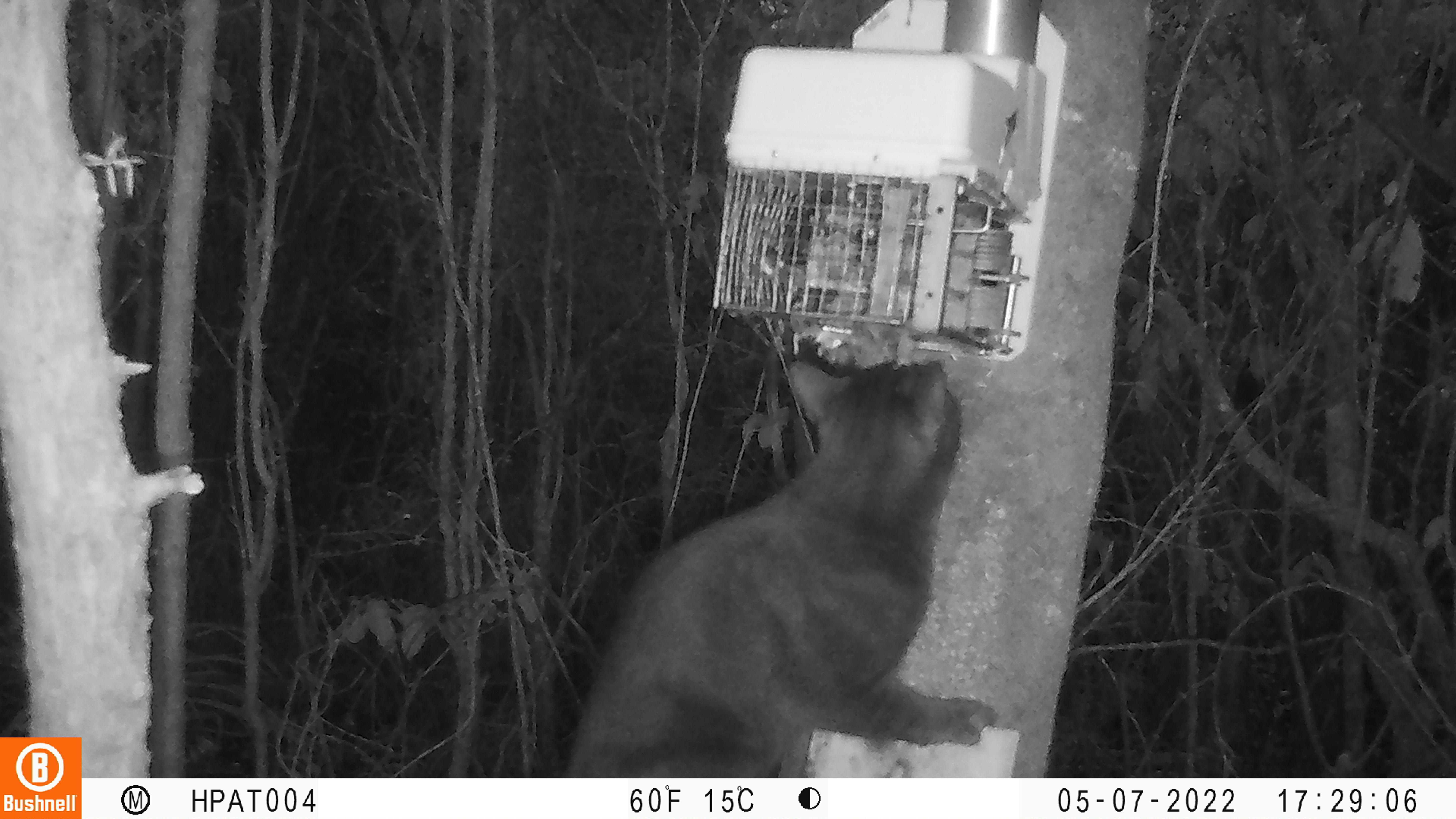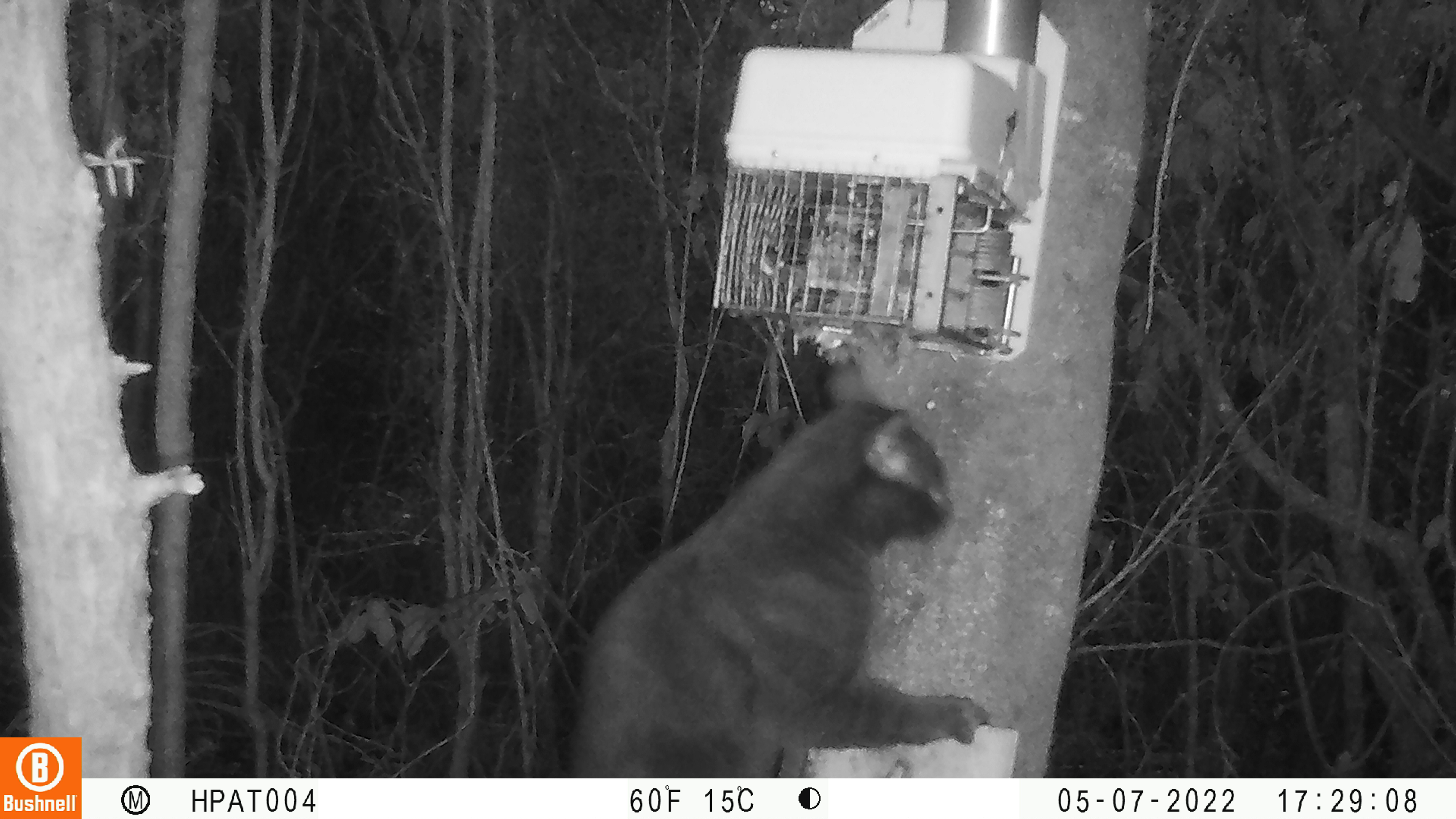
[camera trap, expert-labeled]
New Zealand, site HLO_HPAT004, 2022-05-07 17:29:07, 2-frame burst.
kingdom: Animalia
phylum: Chordata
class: Mammalia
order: Carnivora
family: Felidae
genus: Felis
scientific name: Felis catus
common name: domestic cat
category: cat